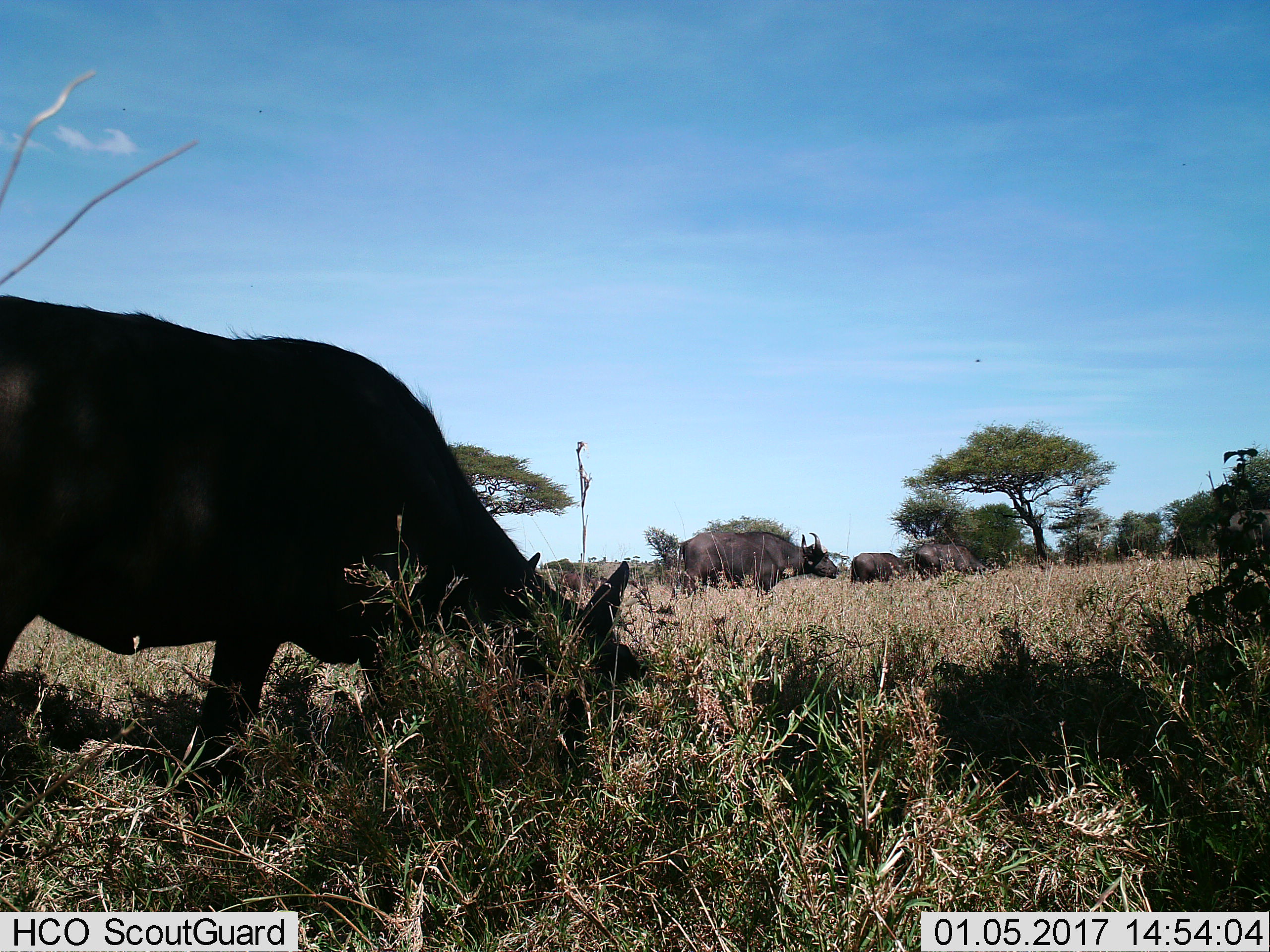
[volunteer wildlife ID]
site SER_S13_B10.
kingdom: Animalia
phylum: Chordata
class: Mammalia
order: Artiodactyla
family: Bovidae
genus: Syncerus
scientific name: Syncerus caffer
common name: african buffalo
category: buffalo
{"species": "buffalo (african buffalo) (Syncerus caffer)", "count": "5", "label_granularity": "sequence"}